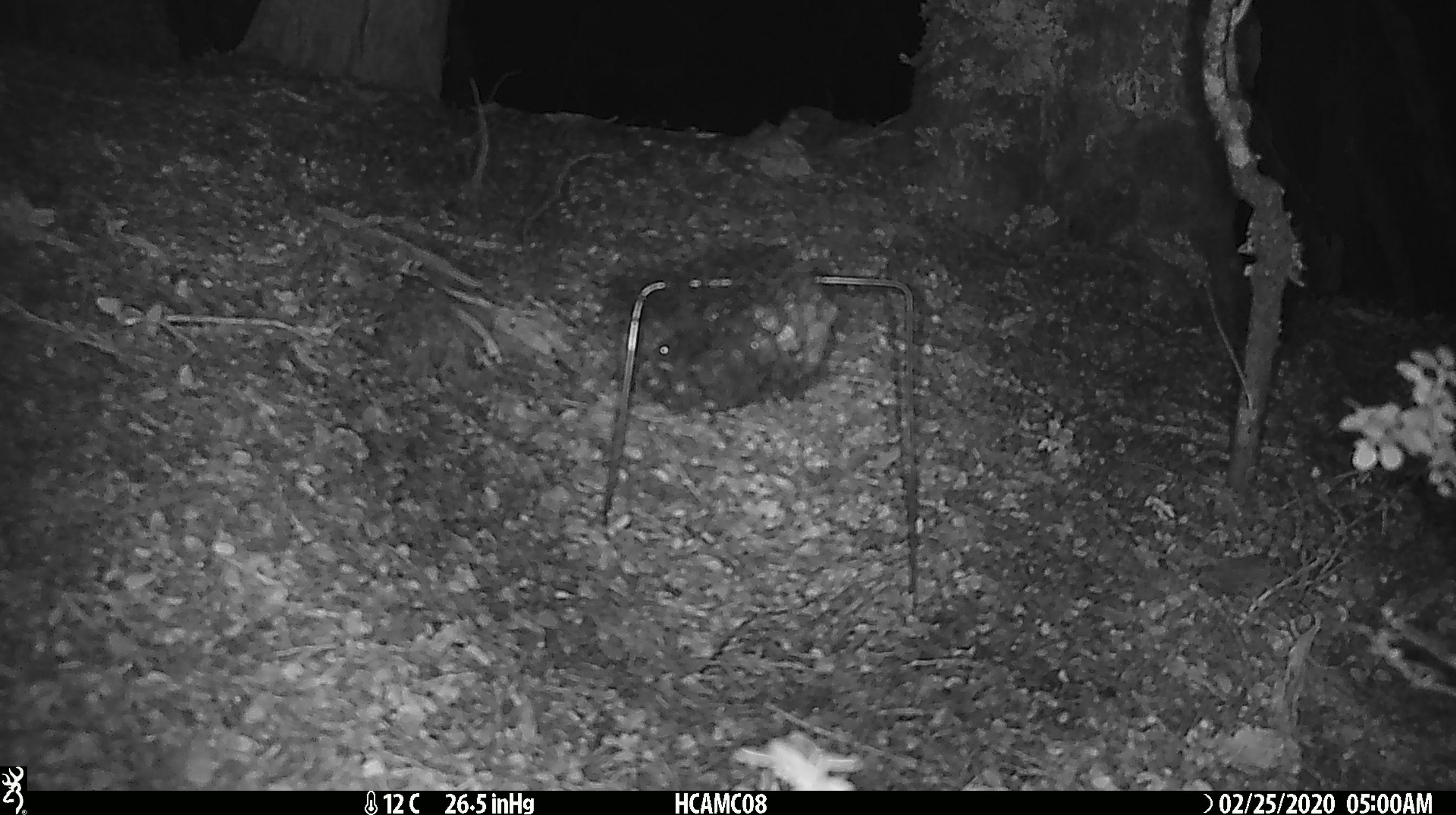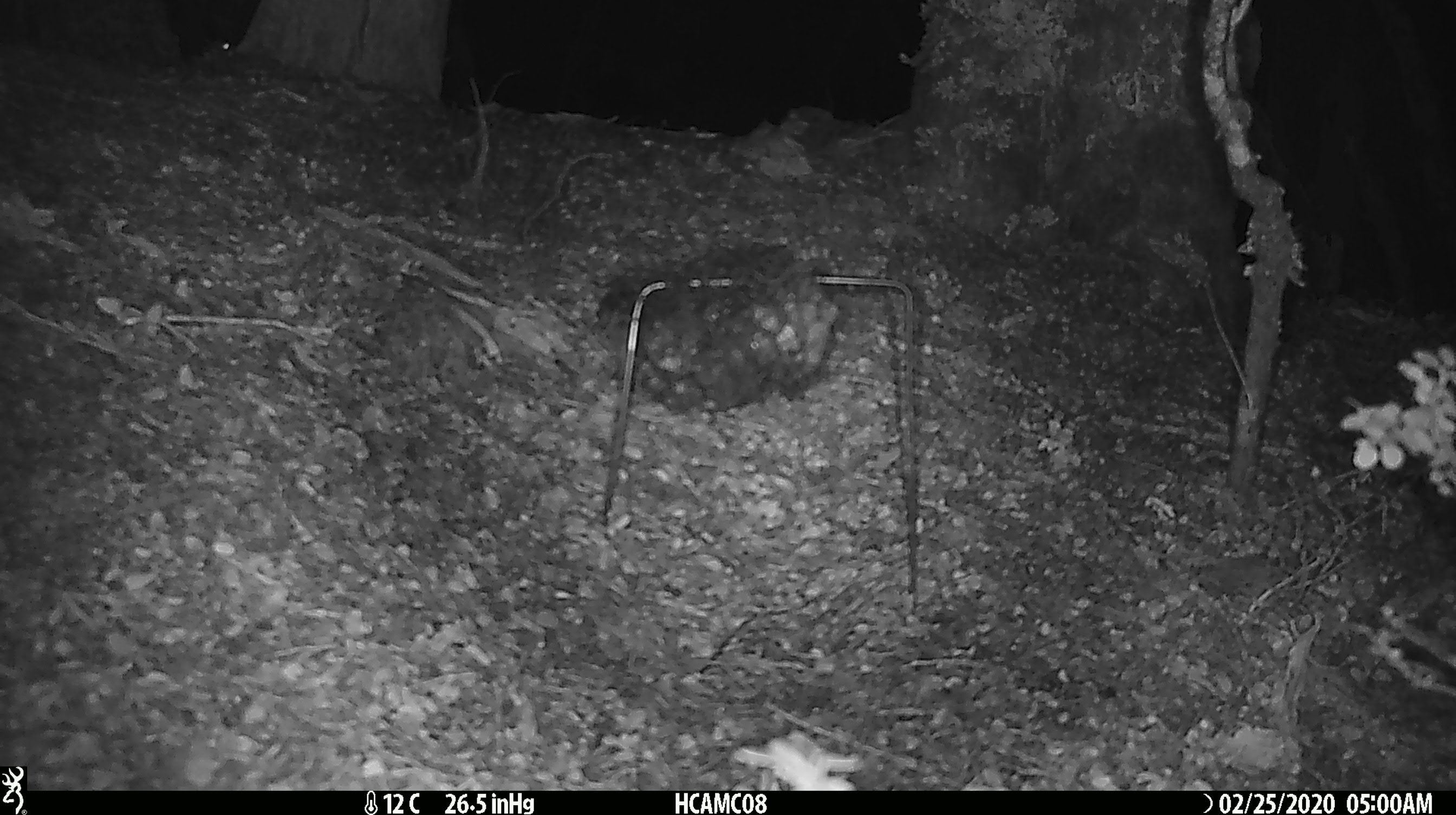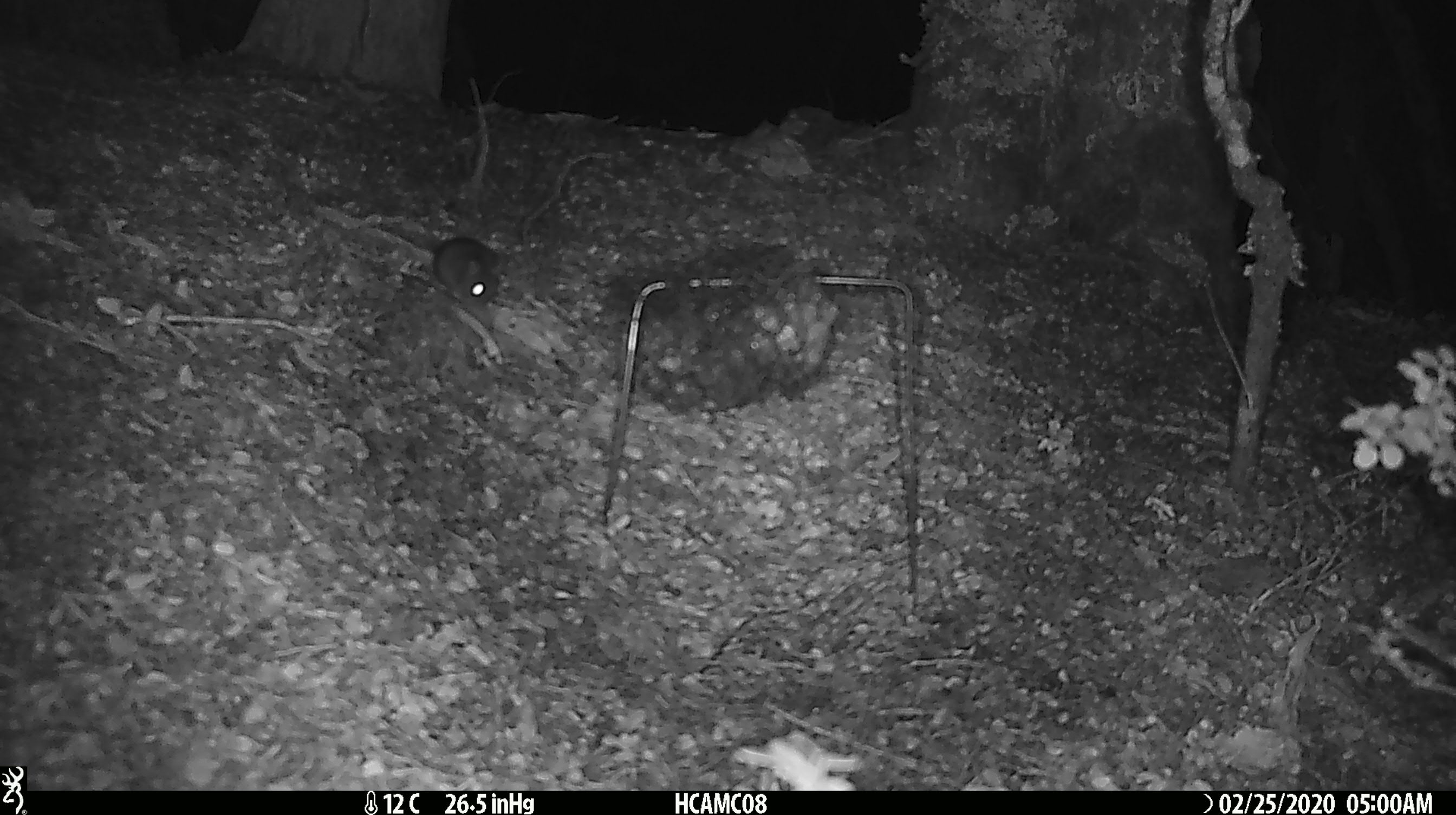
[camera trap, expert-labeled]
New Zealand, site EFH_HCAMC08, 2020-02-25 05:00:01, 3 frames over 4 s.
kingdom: Animalia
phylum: Chordata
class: Mammalia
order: Rodentia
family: Muridae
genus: Mus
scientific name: Mus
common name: mouse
Mouse (Mus).